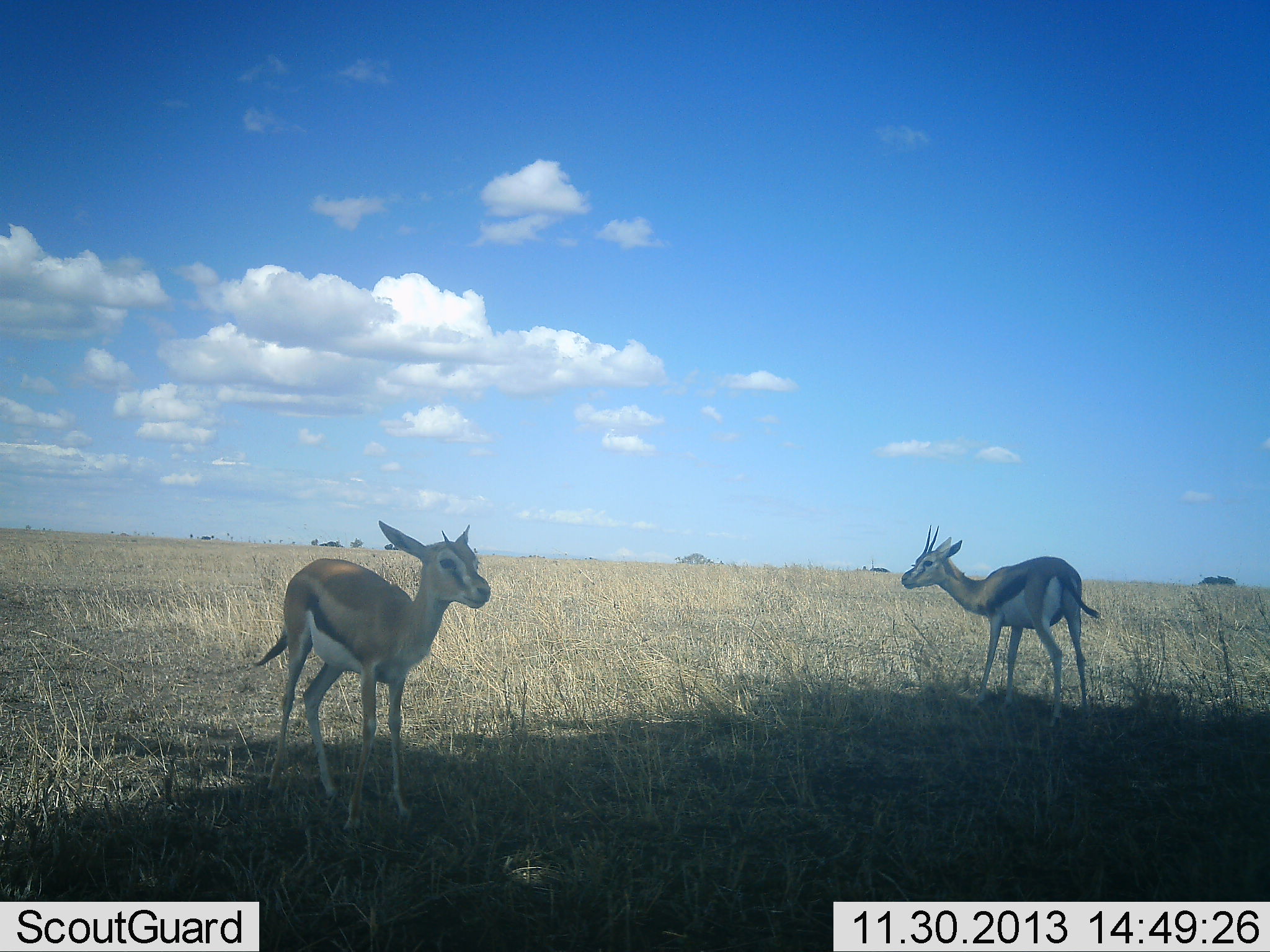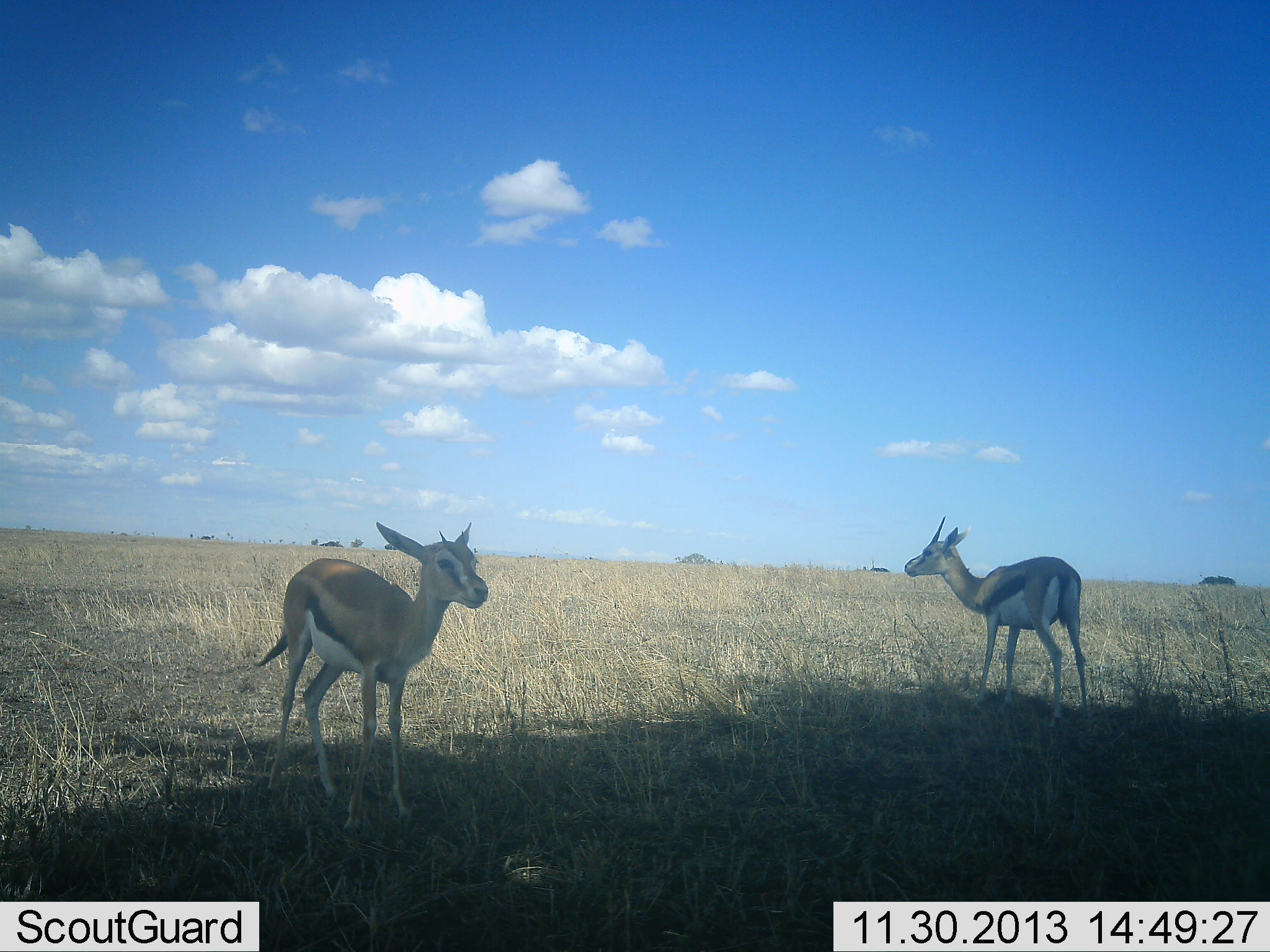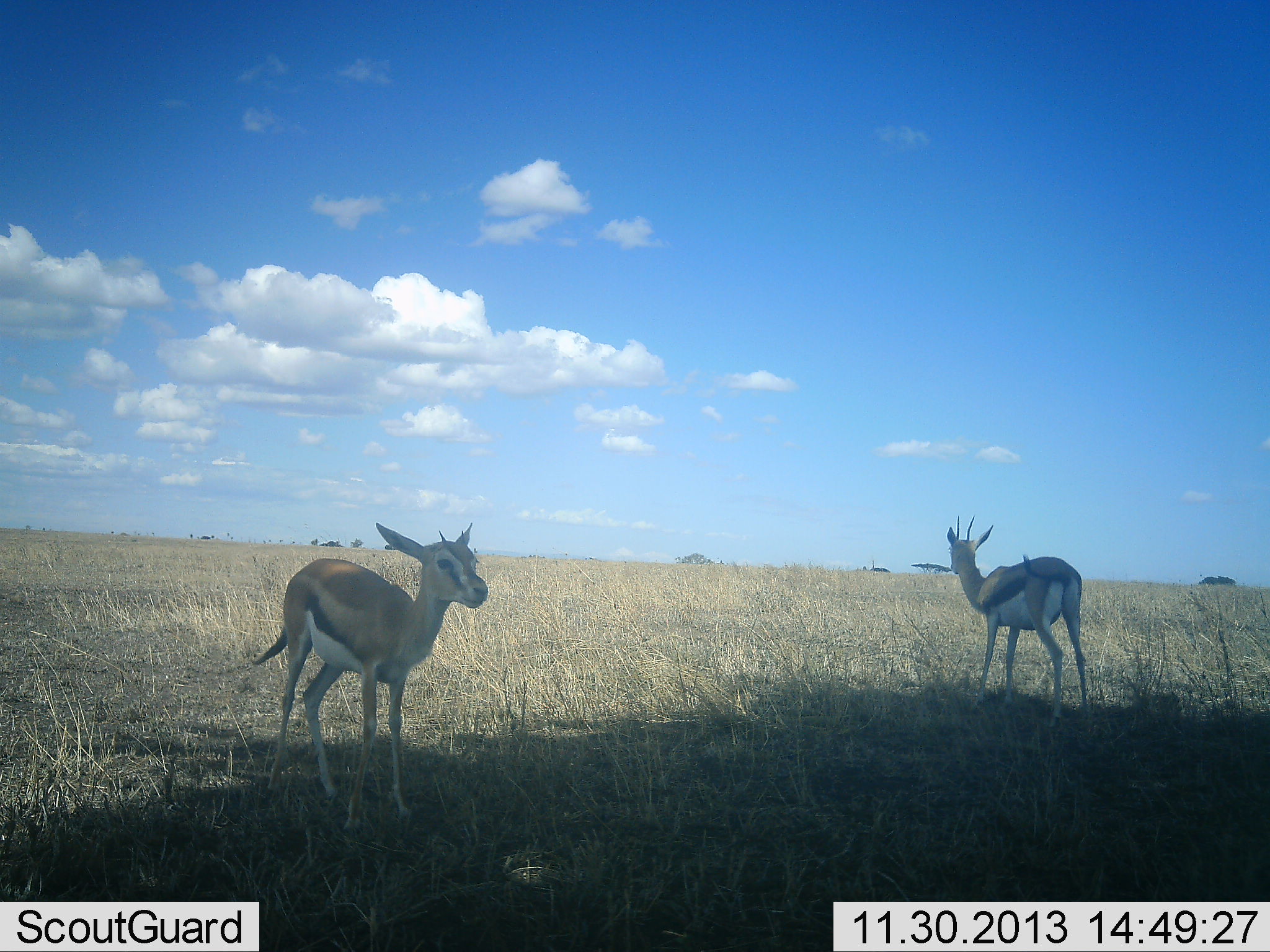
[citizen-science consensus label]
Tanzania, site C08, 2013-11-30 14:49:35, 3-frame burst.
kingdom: Animalia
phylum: Chordata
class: Mammalia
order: Artiodactyla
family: Bovidae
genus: Eudorcas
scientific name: Eudorcas thomsonii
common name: thomson's gazelle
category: gazellethomsons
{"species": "gazellethomsons (thomson's gazelle) (Eudorcas thomsonii)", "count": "2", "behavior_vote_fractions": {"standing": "100%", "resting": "2%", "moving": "0%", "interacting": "0%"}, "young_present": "12%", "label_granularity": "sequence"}